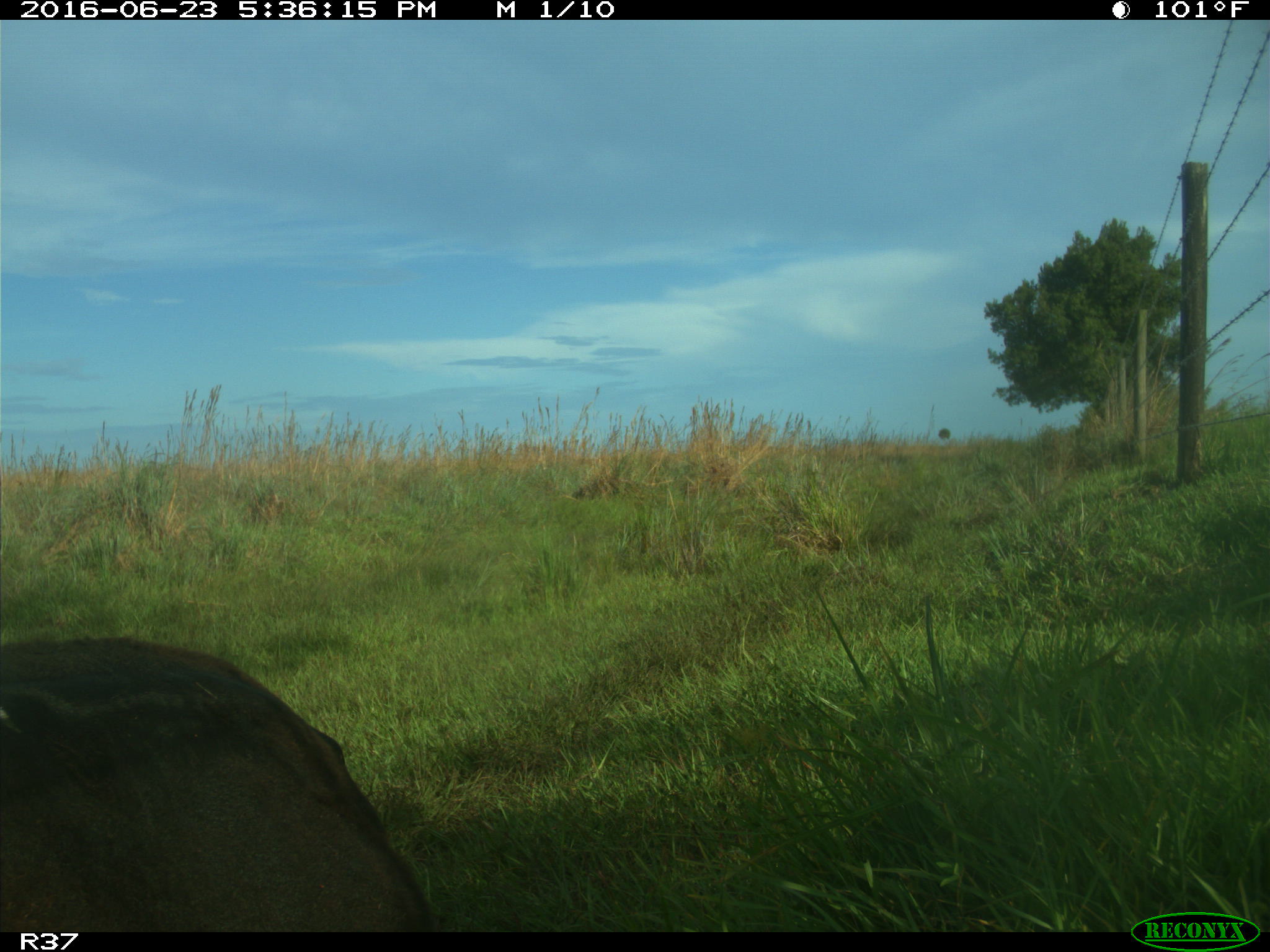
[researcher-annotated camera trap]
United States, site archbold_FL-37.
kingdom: Animalia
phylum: Chordata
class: Mammalia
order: Artiodactyla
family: Bovidae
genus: Bos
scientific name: Bos taurus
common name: domestic cow